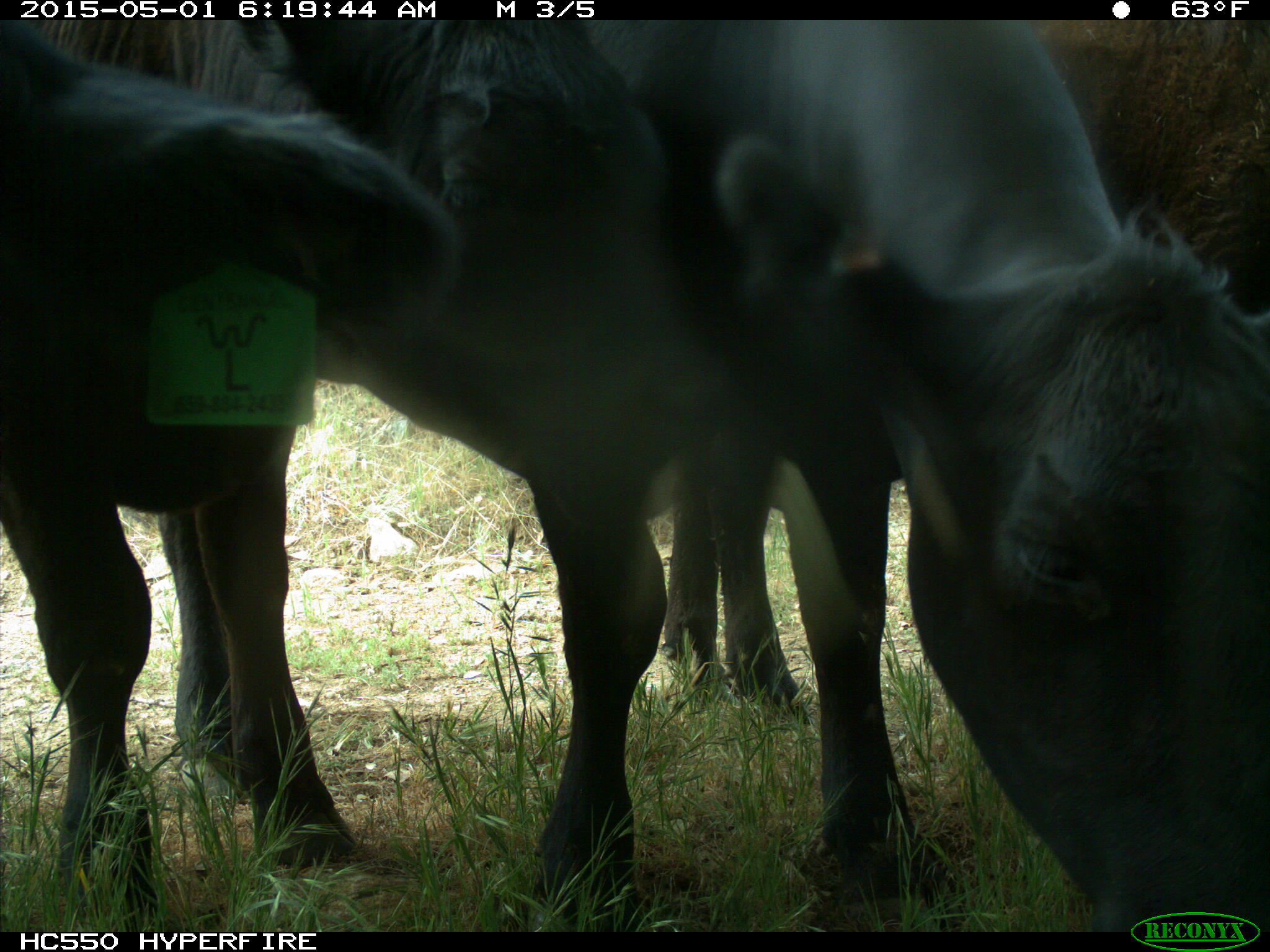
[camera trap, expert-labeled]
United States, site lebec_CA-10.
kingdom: Animalia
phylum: Chordata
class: Mammalia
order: Artiodactyla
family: Bovidae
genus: Bos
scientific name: Bos taurus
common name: domestic cow